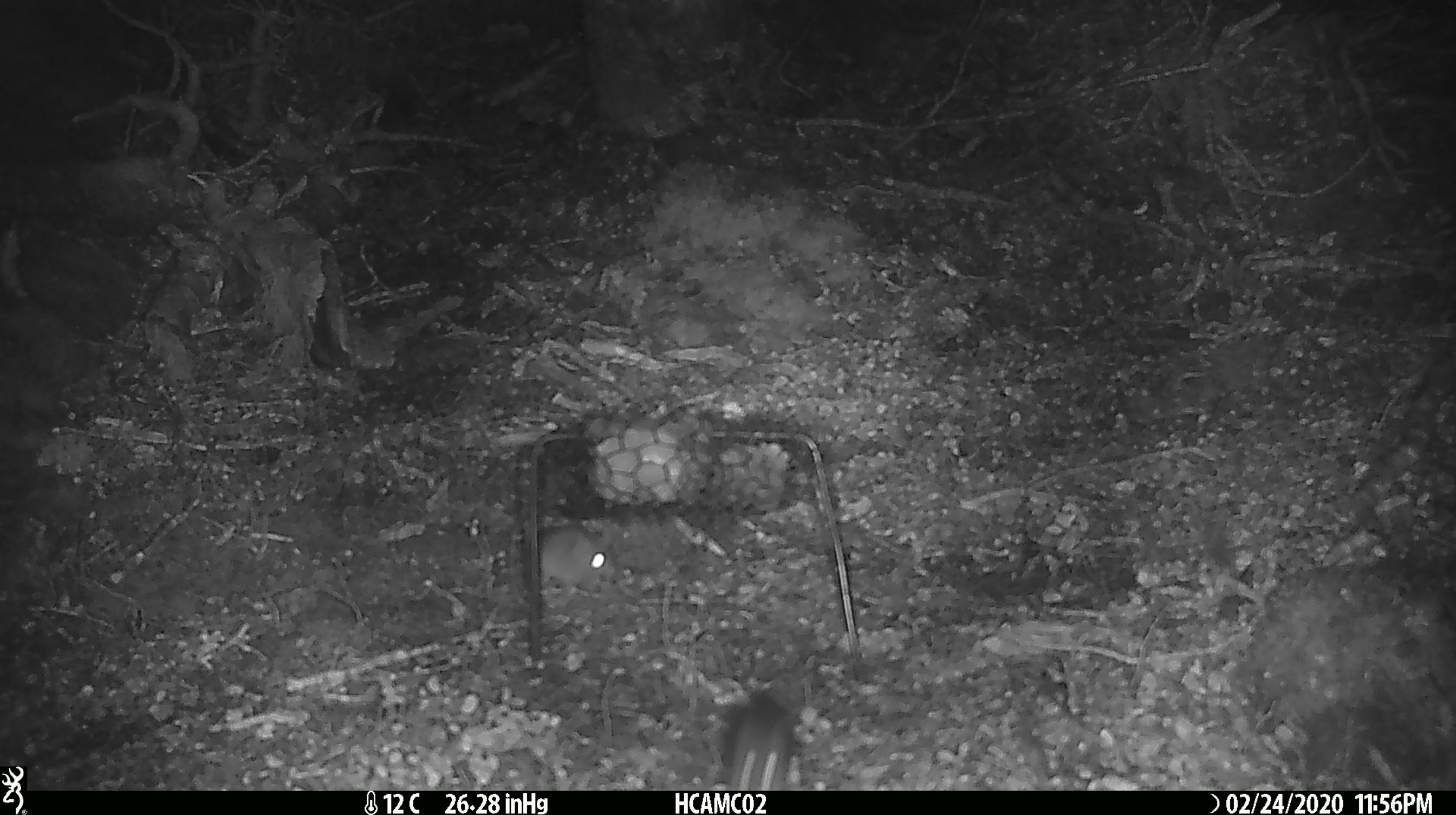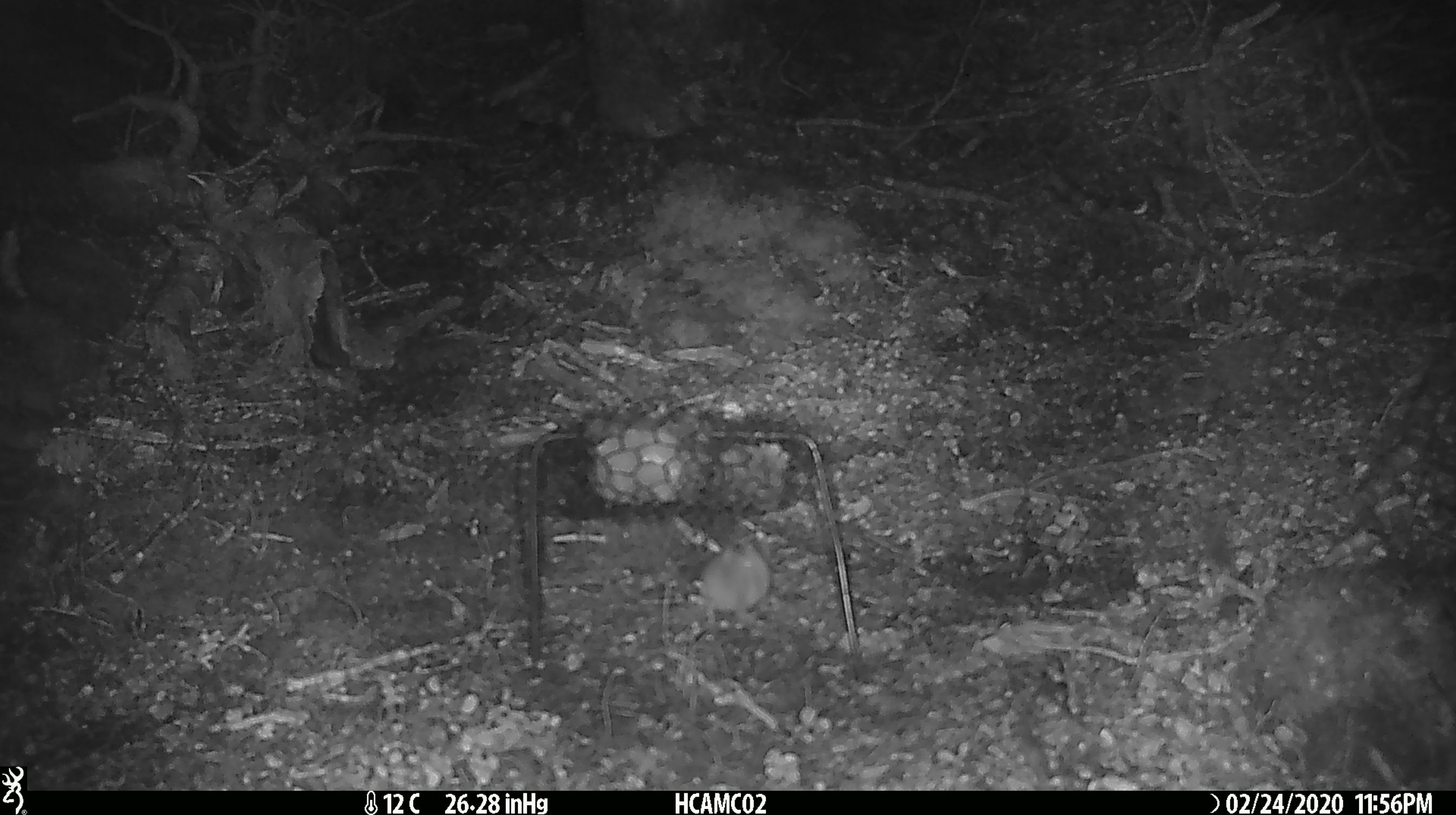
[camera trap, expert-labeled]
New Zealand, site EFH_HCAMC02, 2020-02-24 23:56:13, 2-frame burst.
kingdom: Animalia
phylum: Chordata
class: Mammalia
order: Rodentia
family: Muridae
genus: Mus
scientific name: Mus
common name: mouse